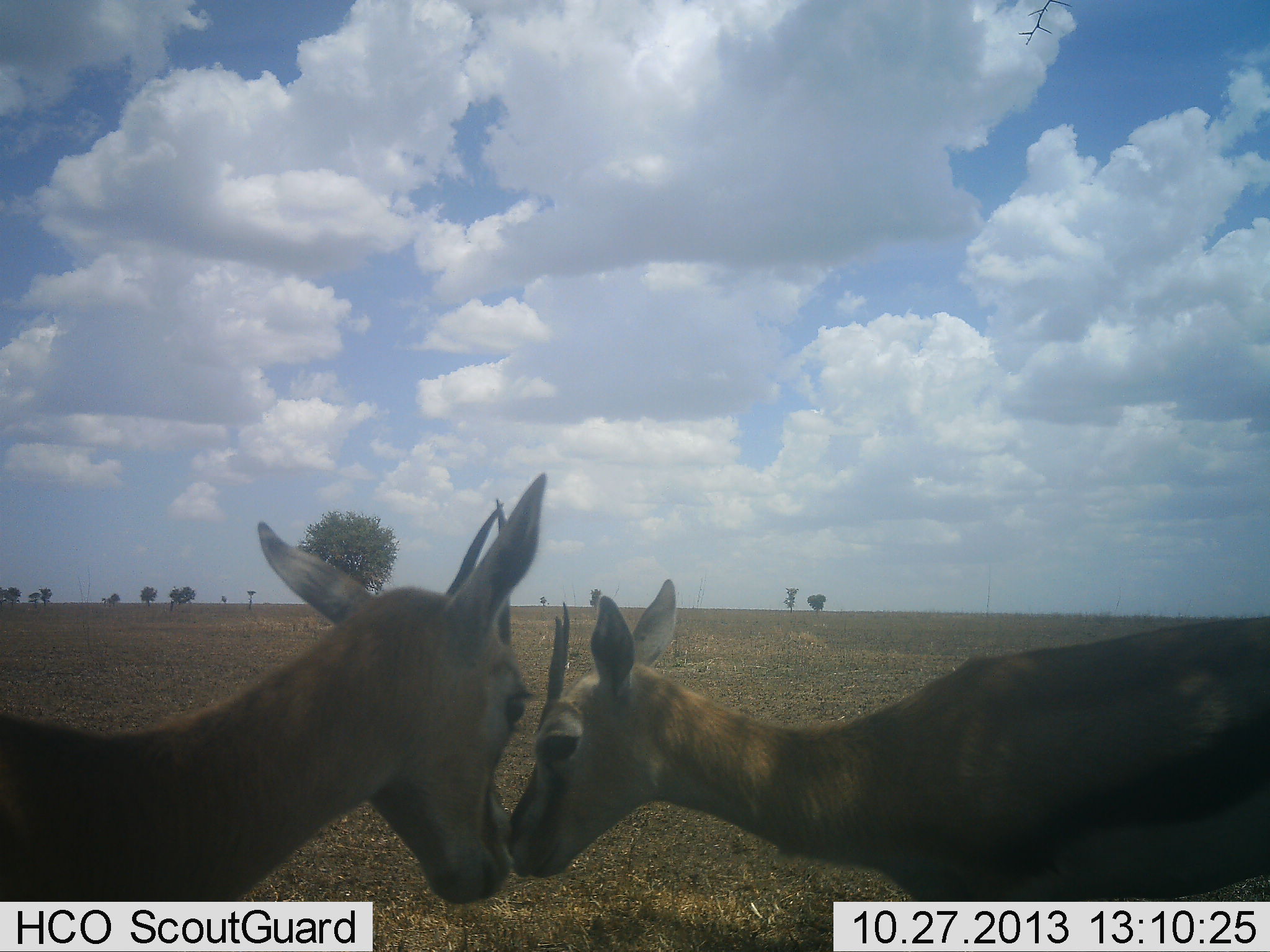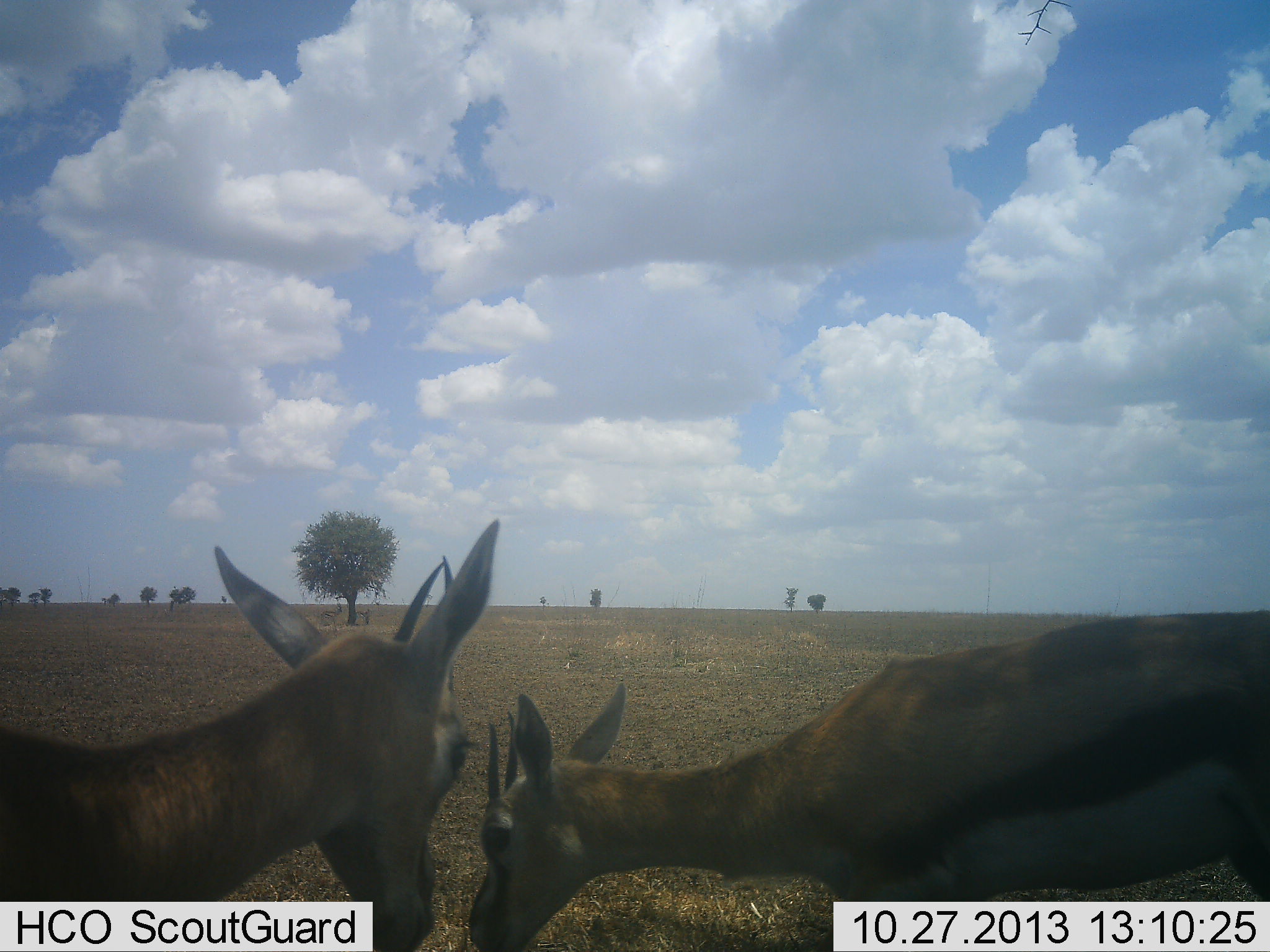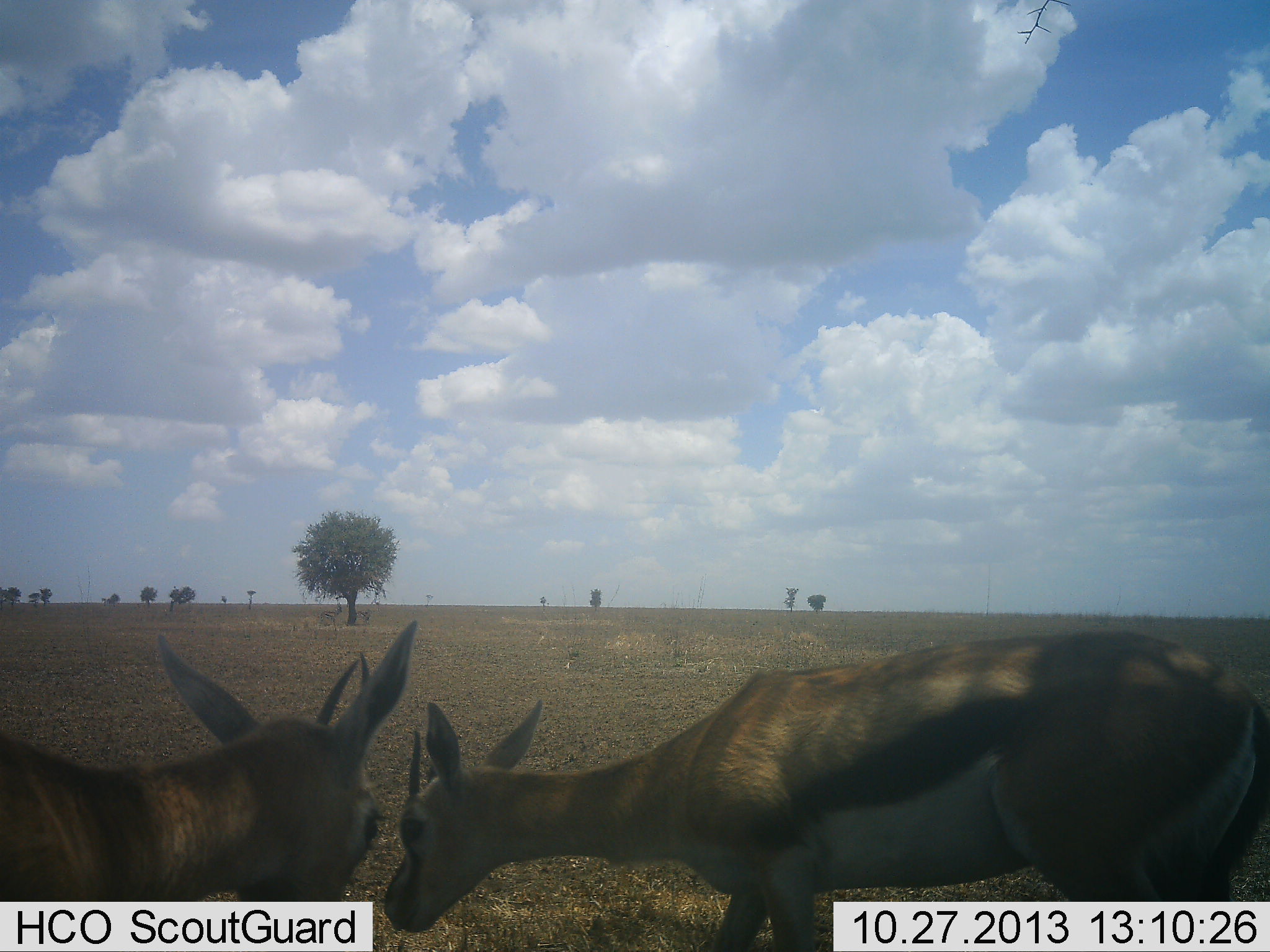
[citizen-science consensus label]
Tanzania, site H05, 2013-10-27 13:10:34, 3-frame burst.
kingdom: Animalia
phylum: Chordata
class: Mammalia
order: Artiodactyla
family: Bovidae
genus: Eudorcas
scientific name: Eudorcas thomsonii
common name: thomson's gazelle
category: gazellethomsons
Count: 2.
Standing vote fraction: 50%.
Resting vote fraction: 4%.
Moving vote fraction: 17%.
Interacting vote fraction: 54%.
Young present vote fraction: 0%.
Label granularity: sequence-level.